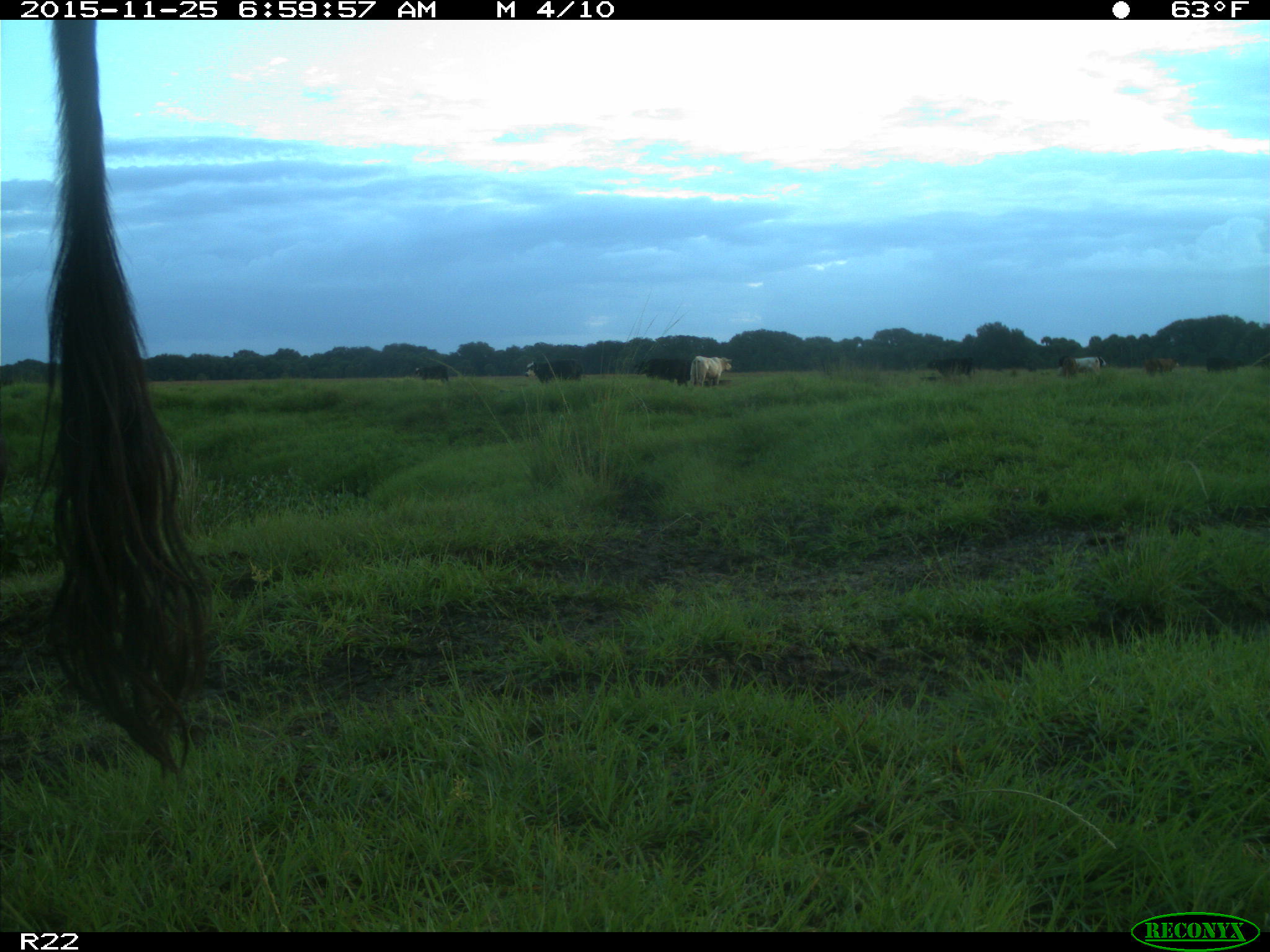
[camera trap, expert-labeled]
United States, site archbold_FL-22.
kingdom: Animalia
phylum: Chordata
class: Mammalia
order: Artiodactyla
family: Bovidae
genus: Bos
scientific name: Bos taurus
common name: domestic cow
Bos taurus (domestic cow).